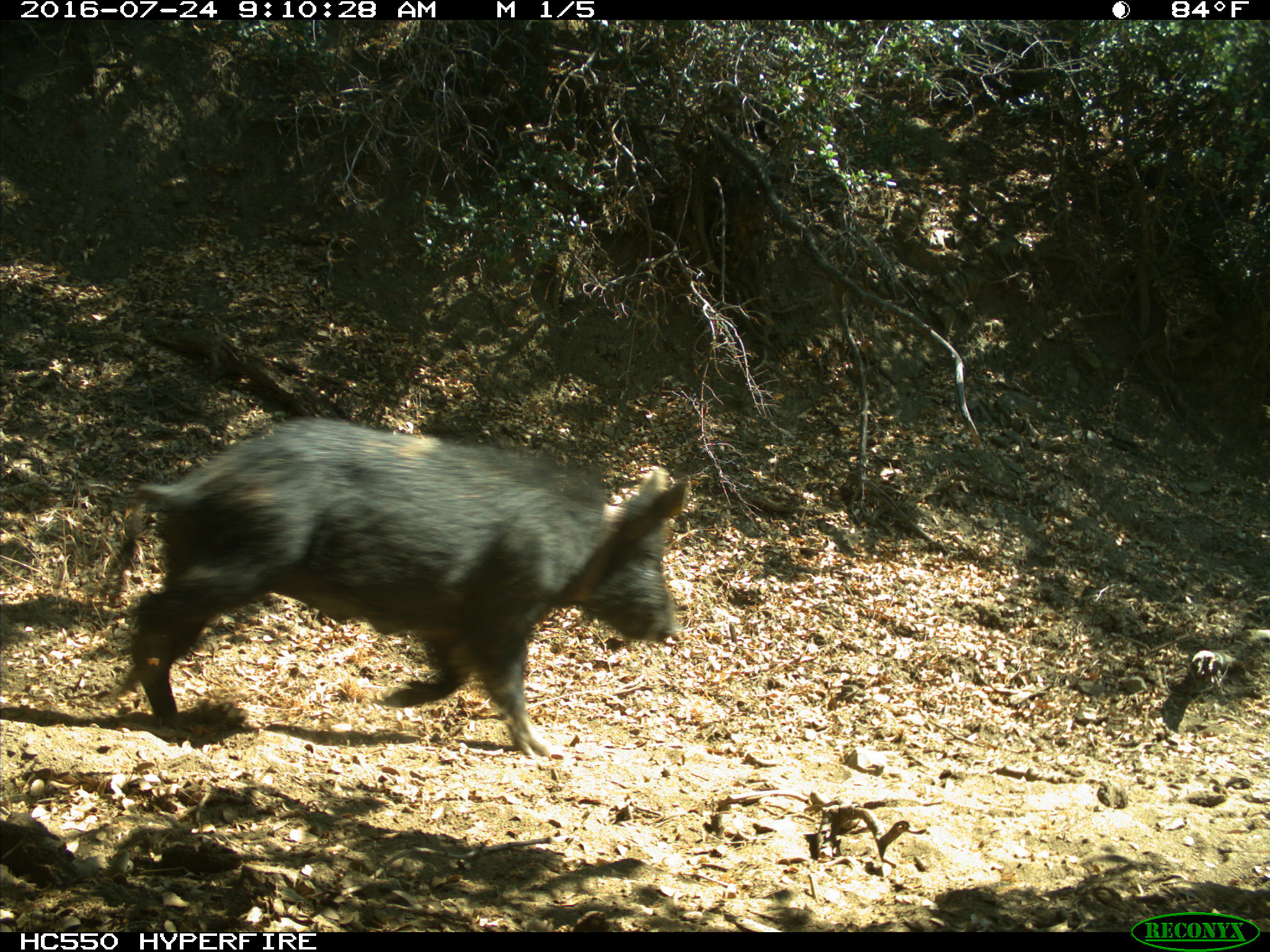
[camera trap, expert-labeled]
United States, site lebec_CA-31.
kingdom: Animalia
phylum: Chordata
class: Mammalia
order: Artiodactyla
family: Suidae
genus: Sus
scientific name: Sus scrofa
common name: wild boar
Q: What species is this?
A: Sus scrofa (wild boar).